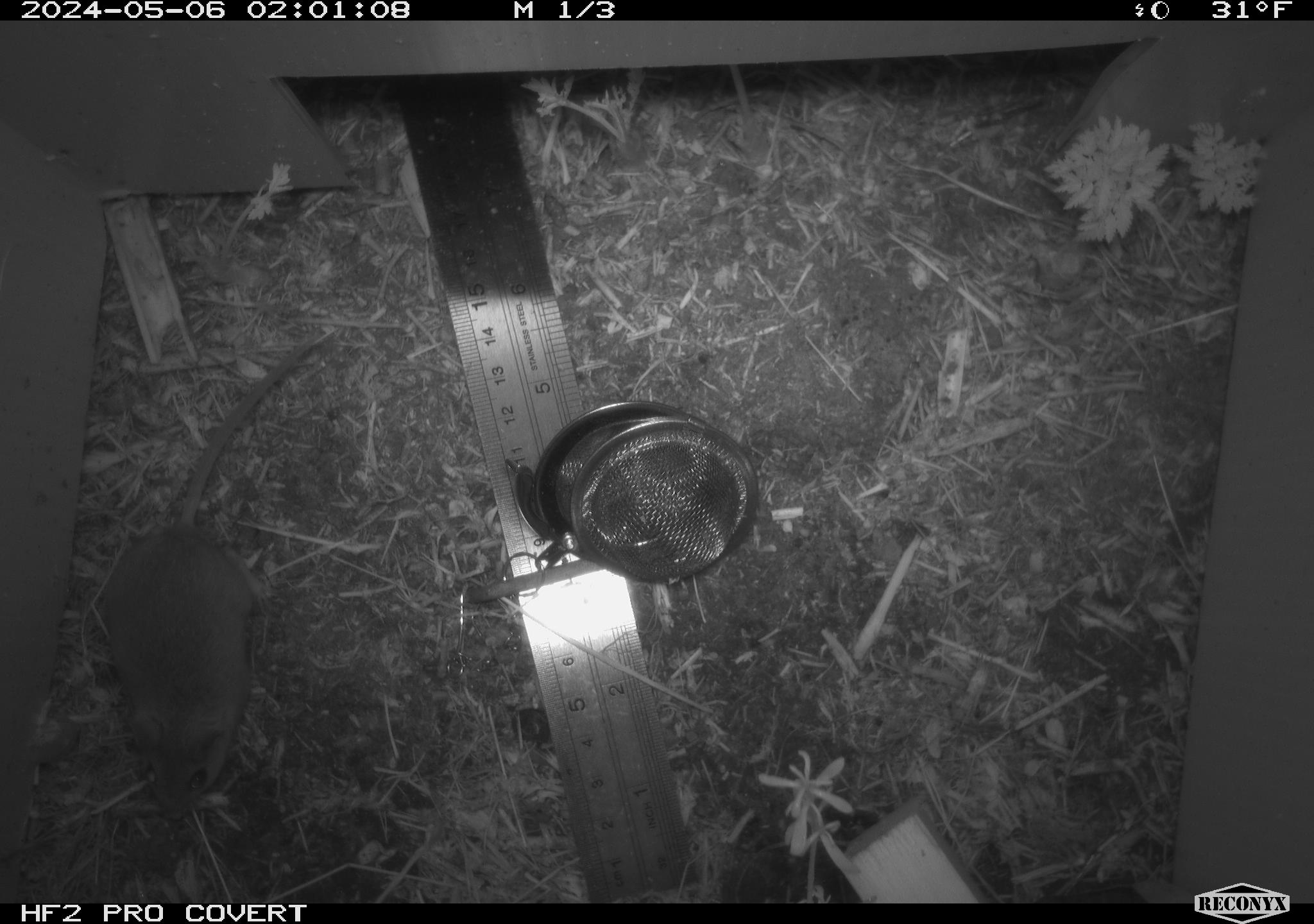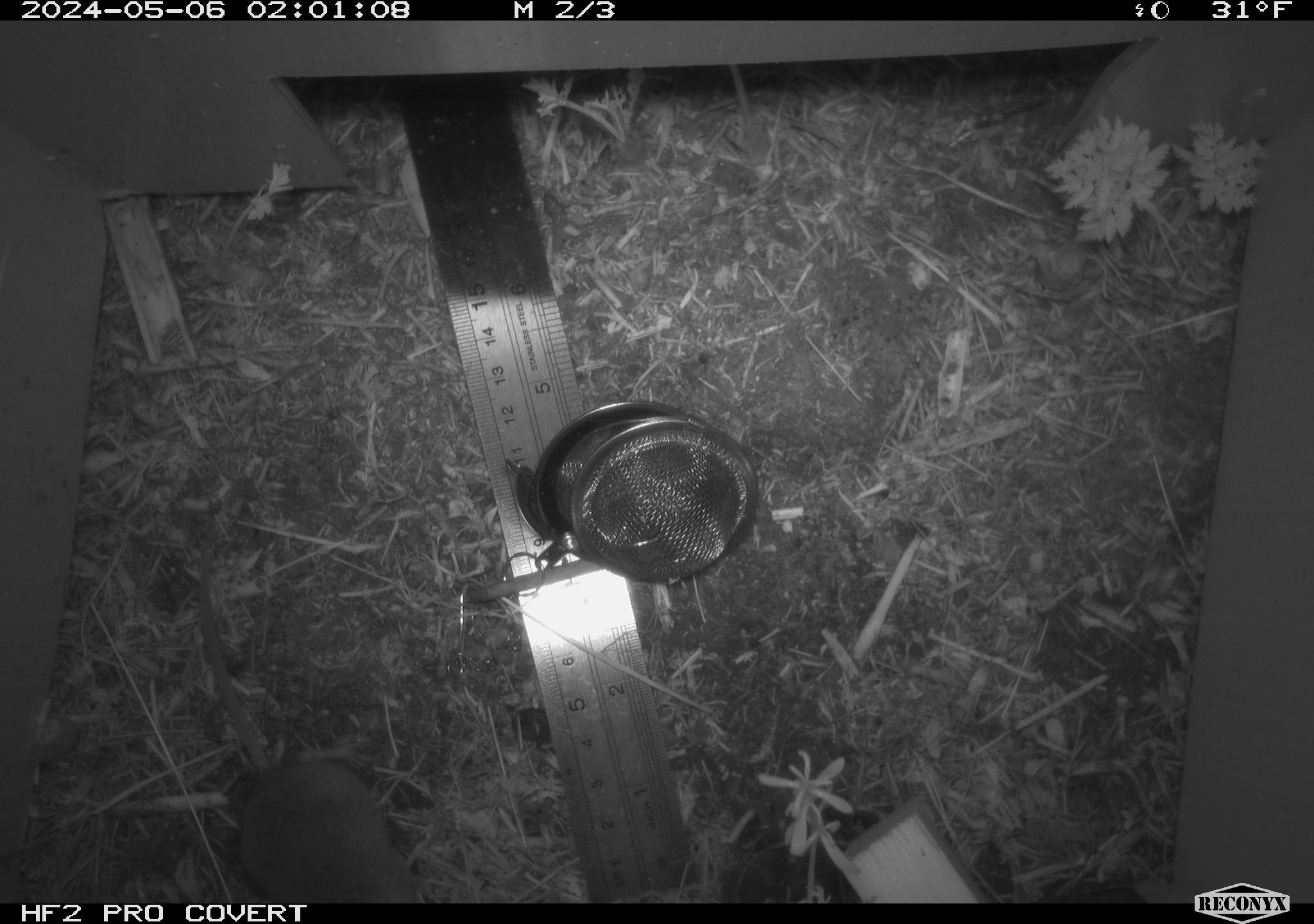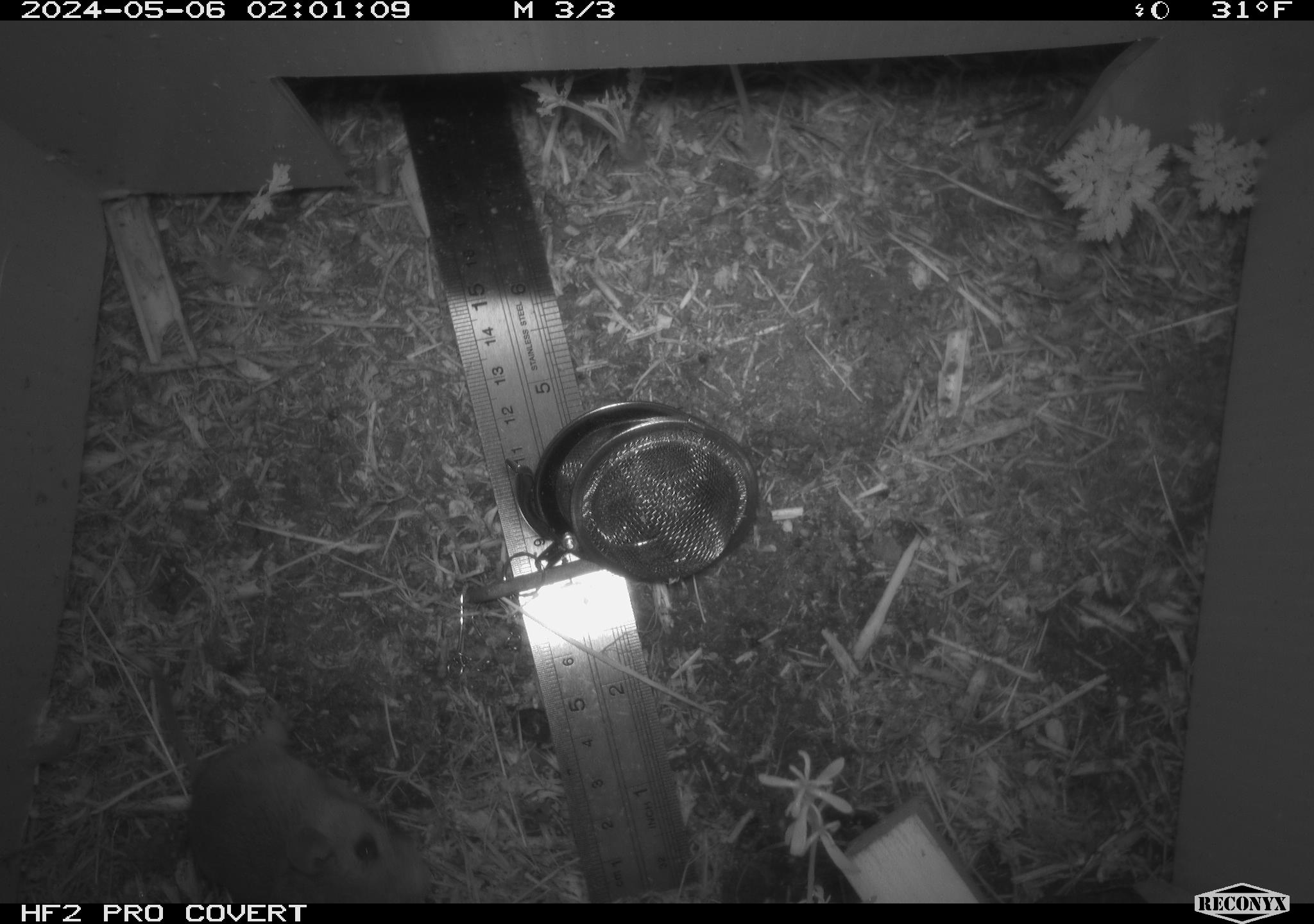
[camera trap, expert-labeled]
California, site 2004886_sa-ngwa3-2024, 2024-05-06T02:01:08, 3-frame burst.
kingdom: Animalia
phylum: Chordata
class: Mammalia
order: Rodentia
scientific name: Rodentia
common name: mouse species